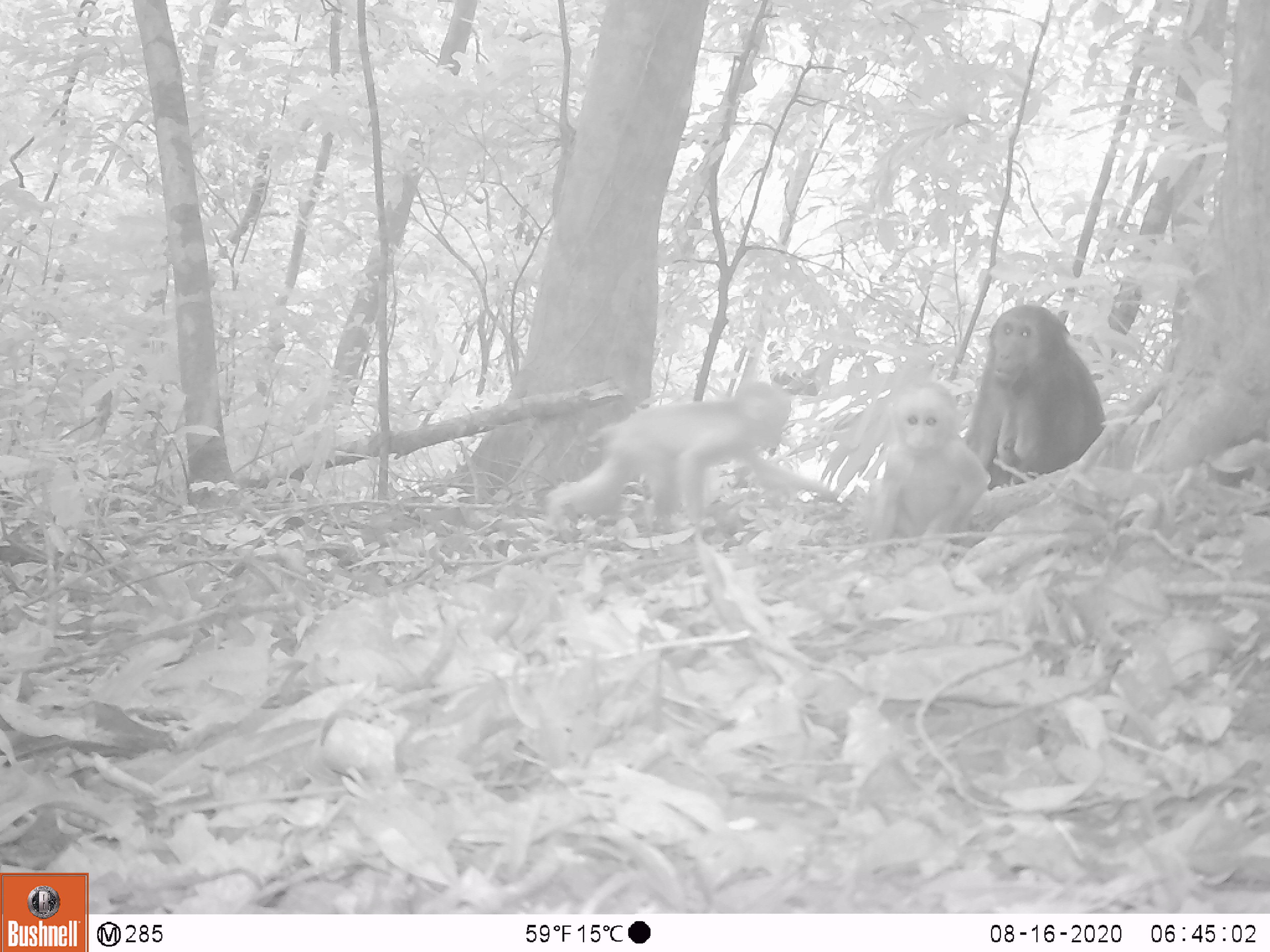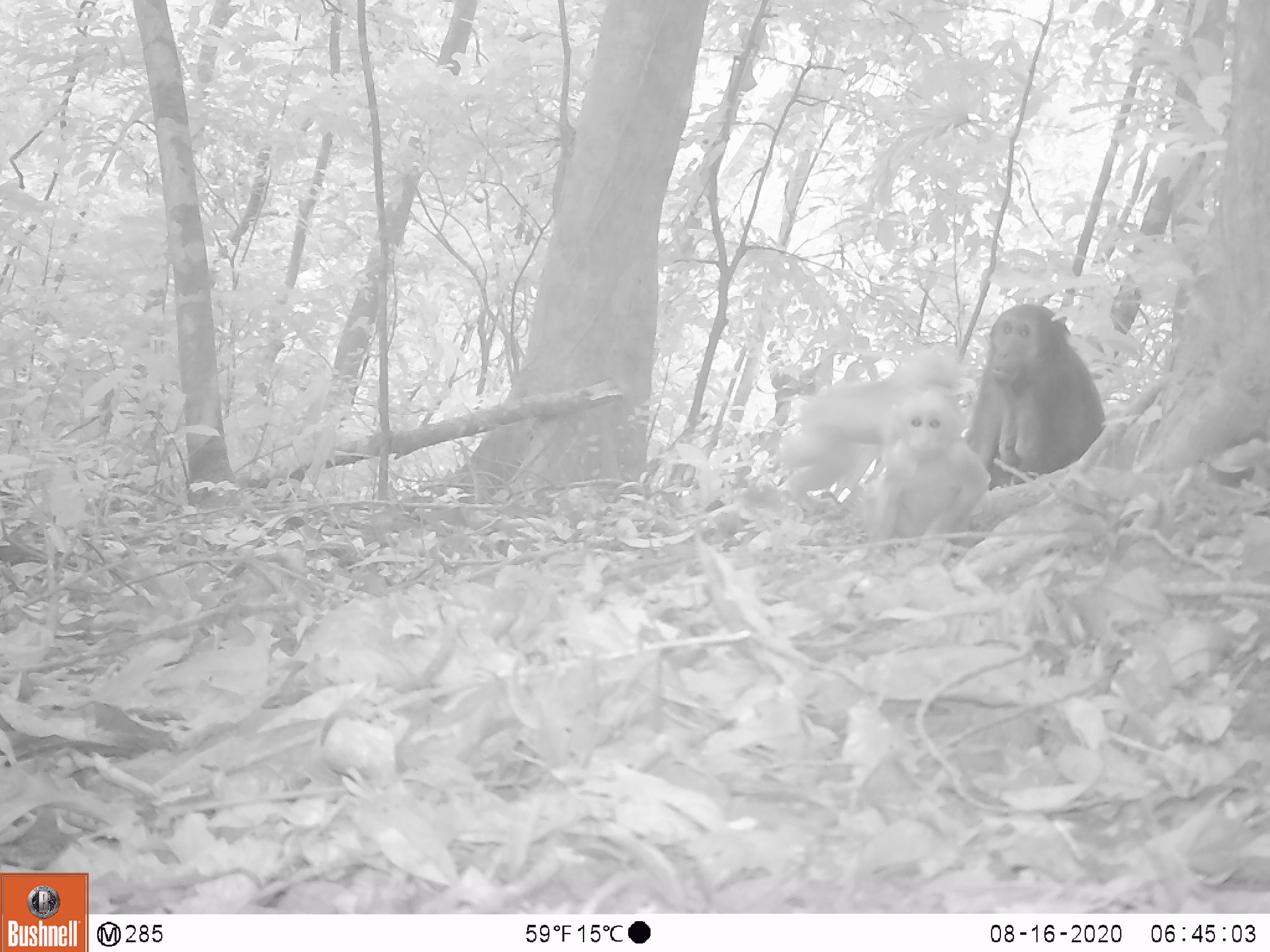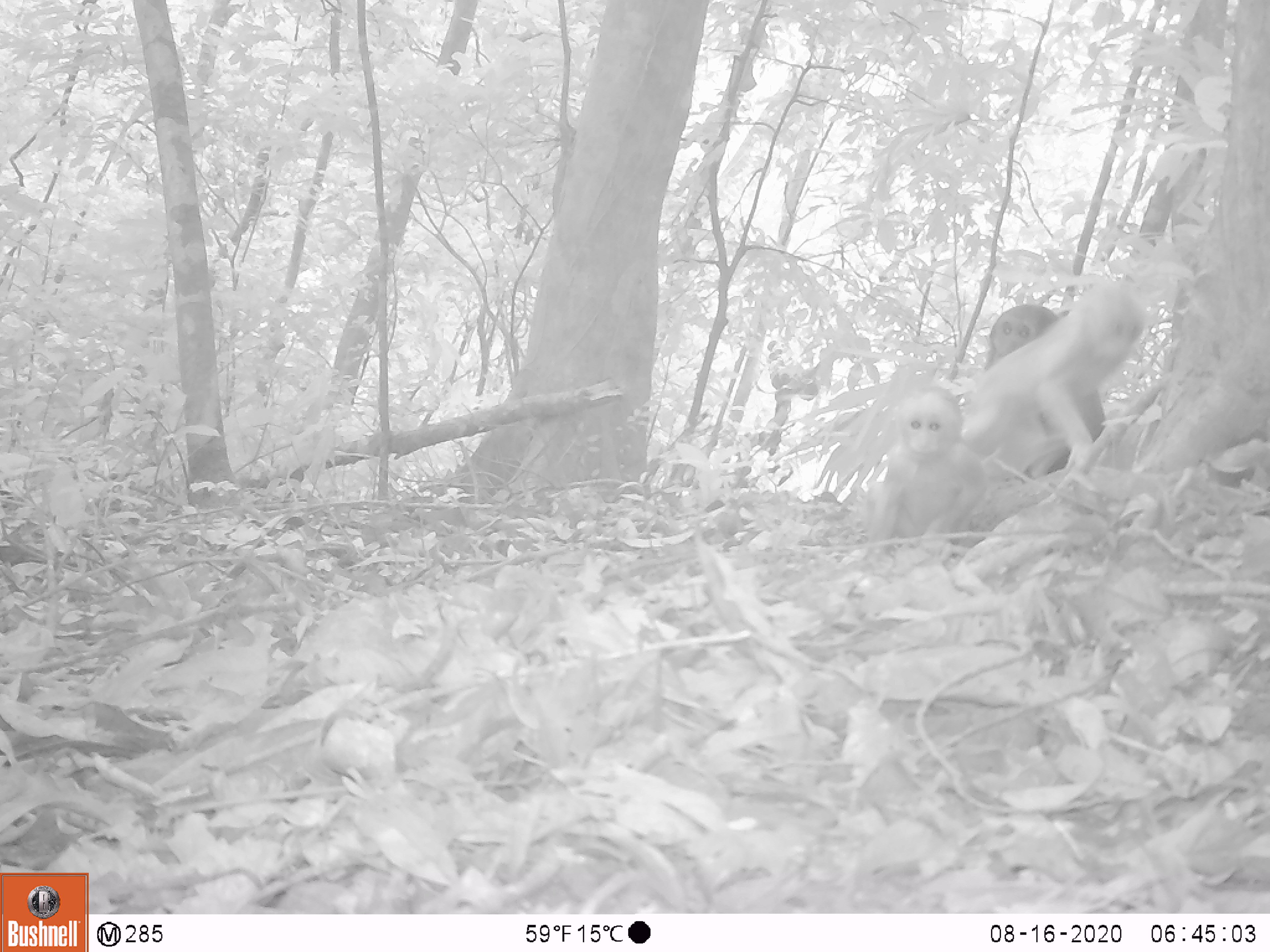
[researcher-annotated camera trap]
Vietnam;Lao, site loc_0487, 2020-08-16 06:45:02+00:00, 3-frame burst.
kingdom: Animalia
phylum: Chordata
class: Mammalia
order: Primates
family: Cercopithecidae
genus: Macaca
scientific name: Macaca arctoides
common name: stump-tailed macaque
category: stump tailed macaque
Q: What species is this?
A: Stump tailed macaque (stump-tailed macaque) (Macaca arctoides).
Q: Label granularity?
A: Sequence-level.